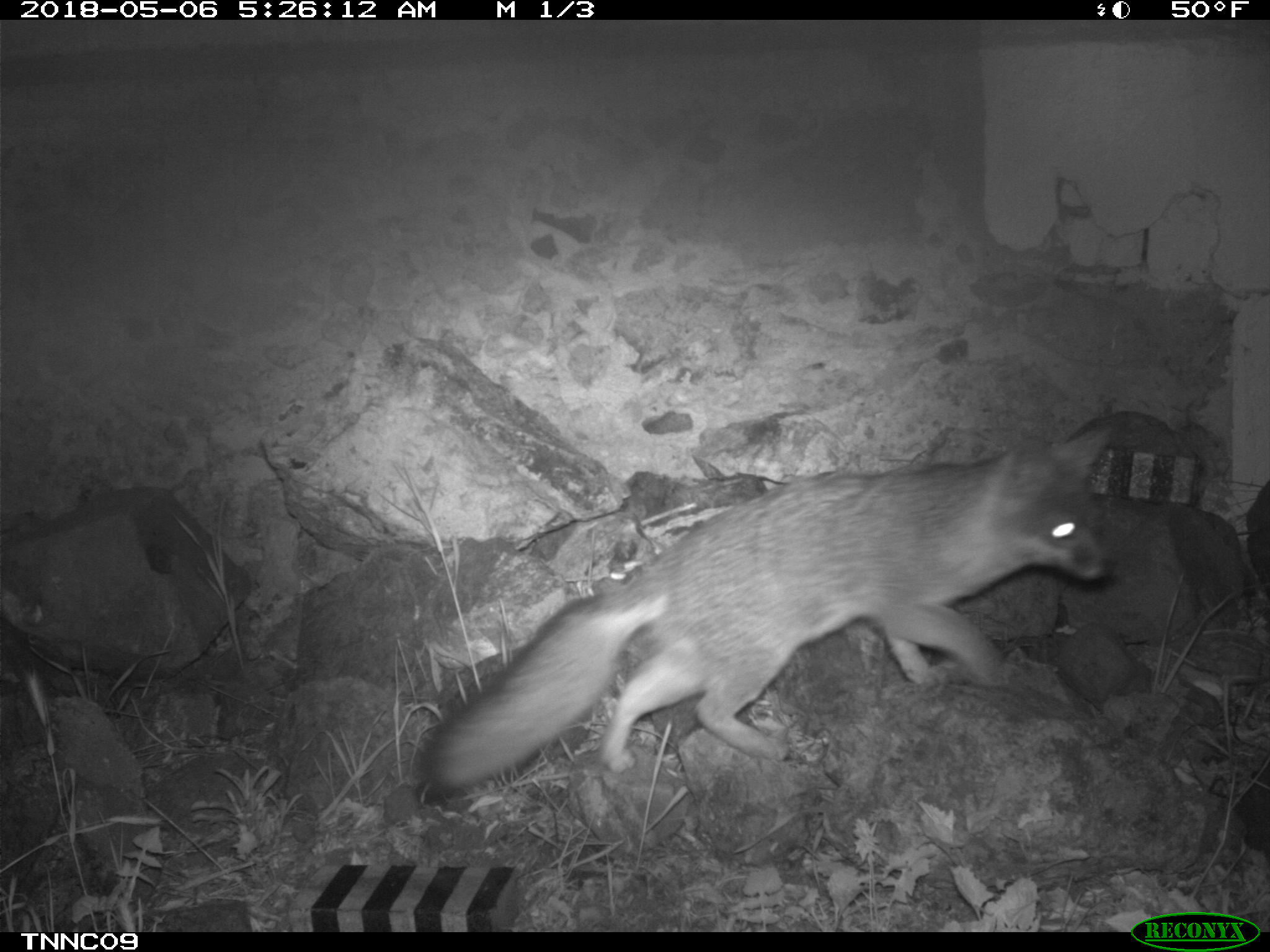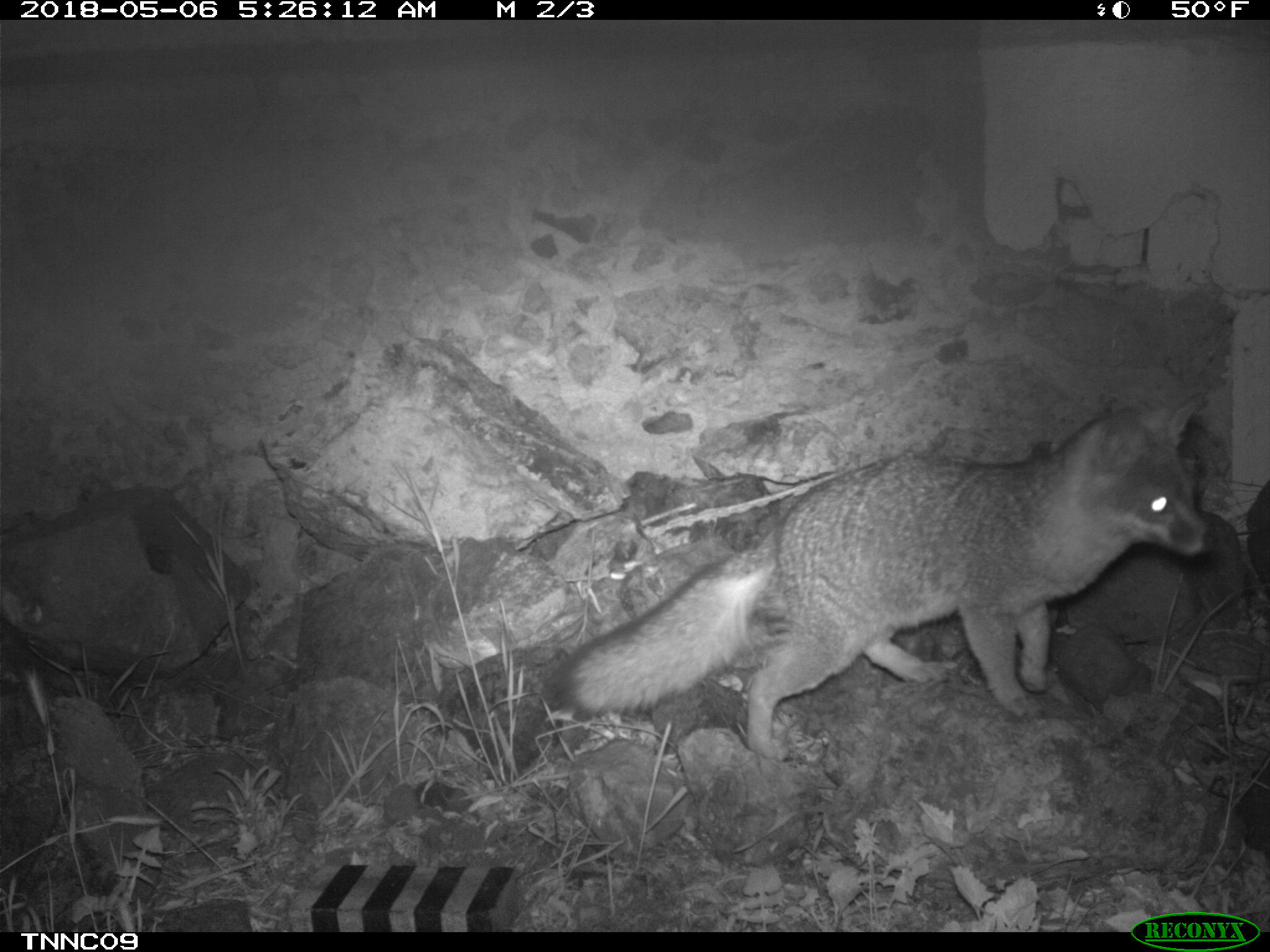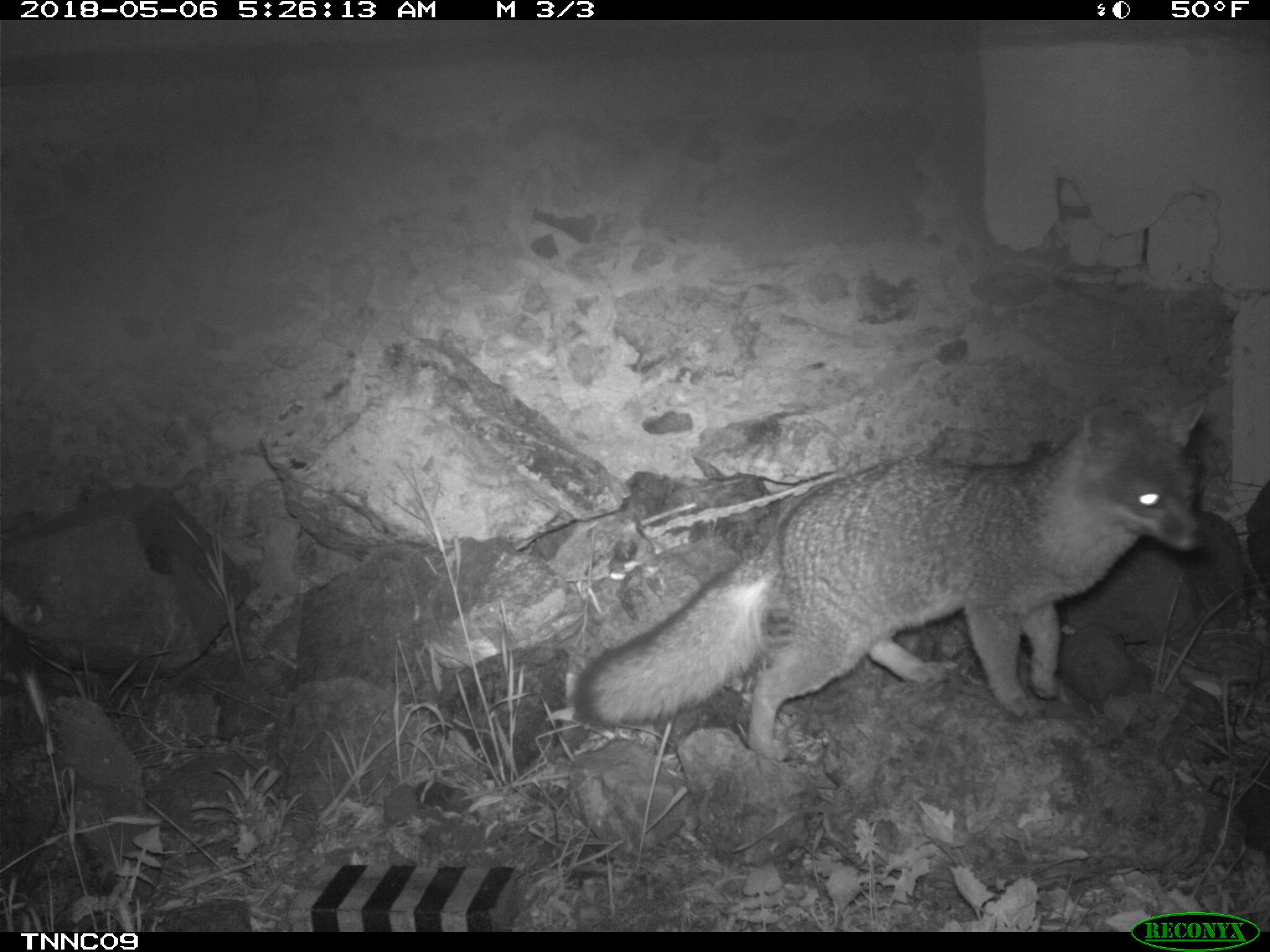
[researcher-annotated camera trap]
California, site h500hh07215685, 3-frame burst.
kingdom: Animalia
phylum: Chordata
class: Mammalia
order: Carnivora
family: Canidae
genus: Urocyon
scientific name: Urocyon littoralis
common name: island fox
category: fox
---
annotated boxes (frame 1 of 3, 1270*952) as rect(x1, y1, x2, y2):
fox: rect(422, 421, 1111, 792)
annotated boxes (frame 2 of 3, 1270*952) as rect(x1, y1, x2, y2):
fox: rect(548, 390, 1217, 760)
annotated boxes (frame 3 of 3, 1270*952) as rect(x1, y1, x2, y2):
fox: rect(571, 396, 1209, 759)